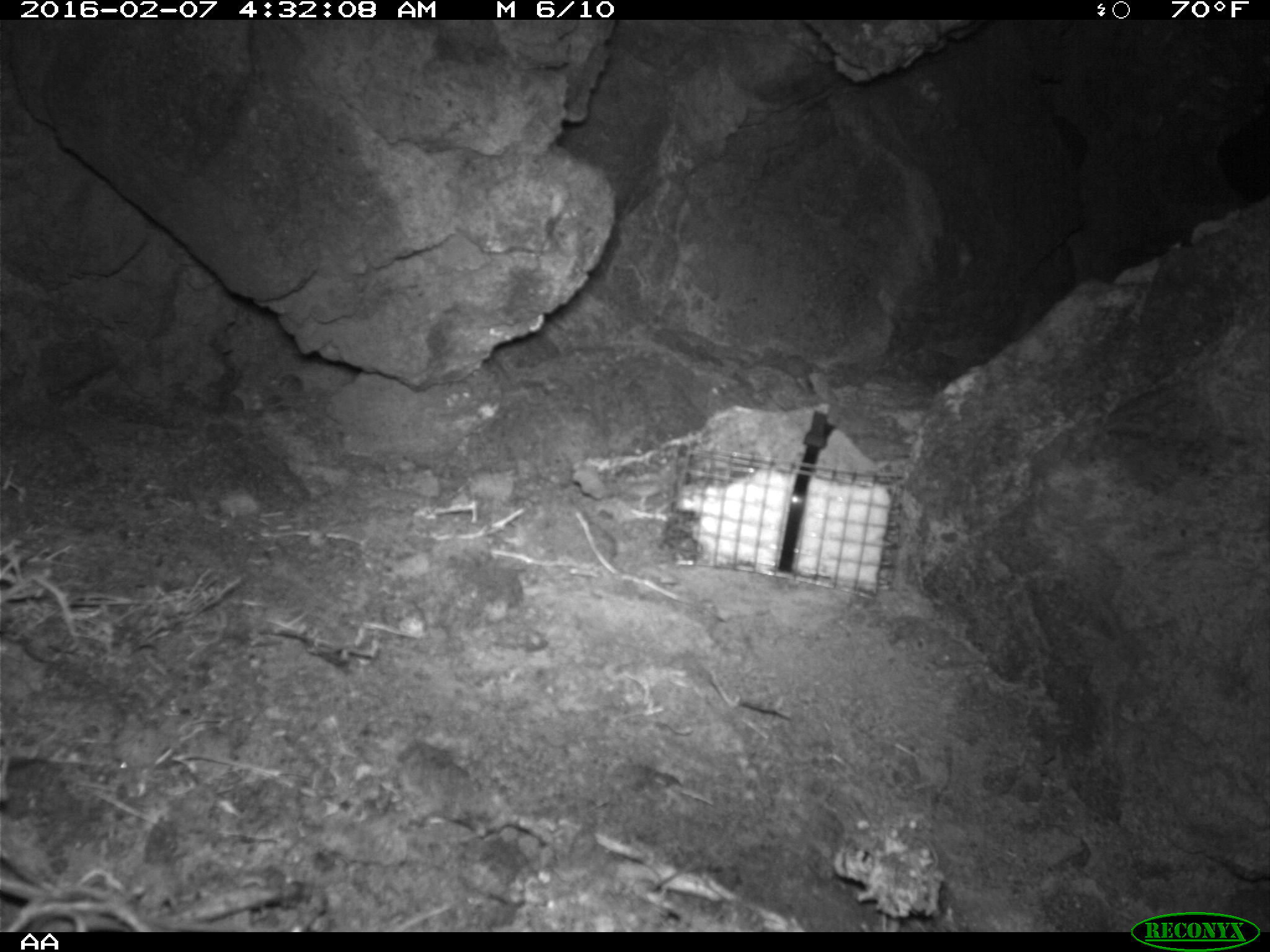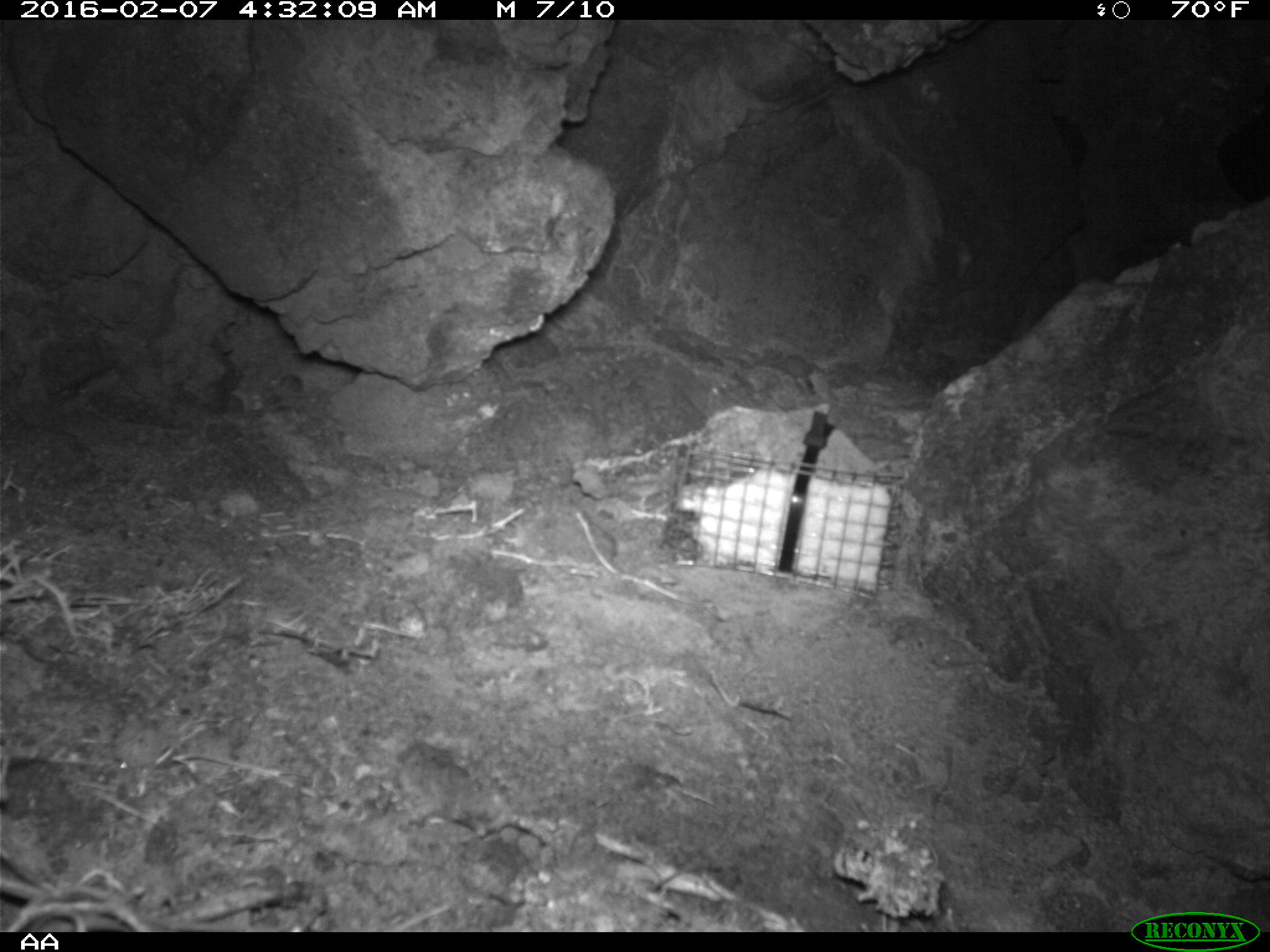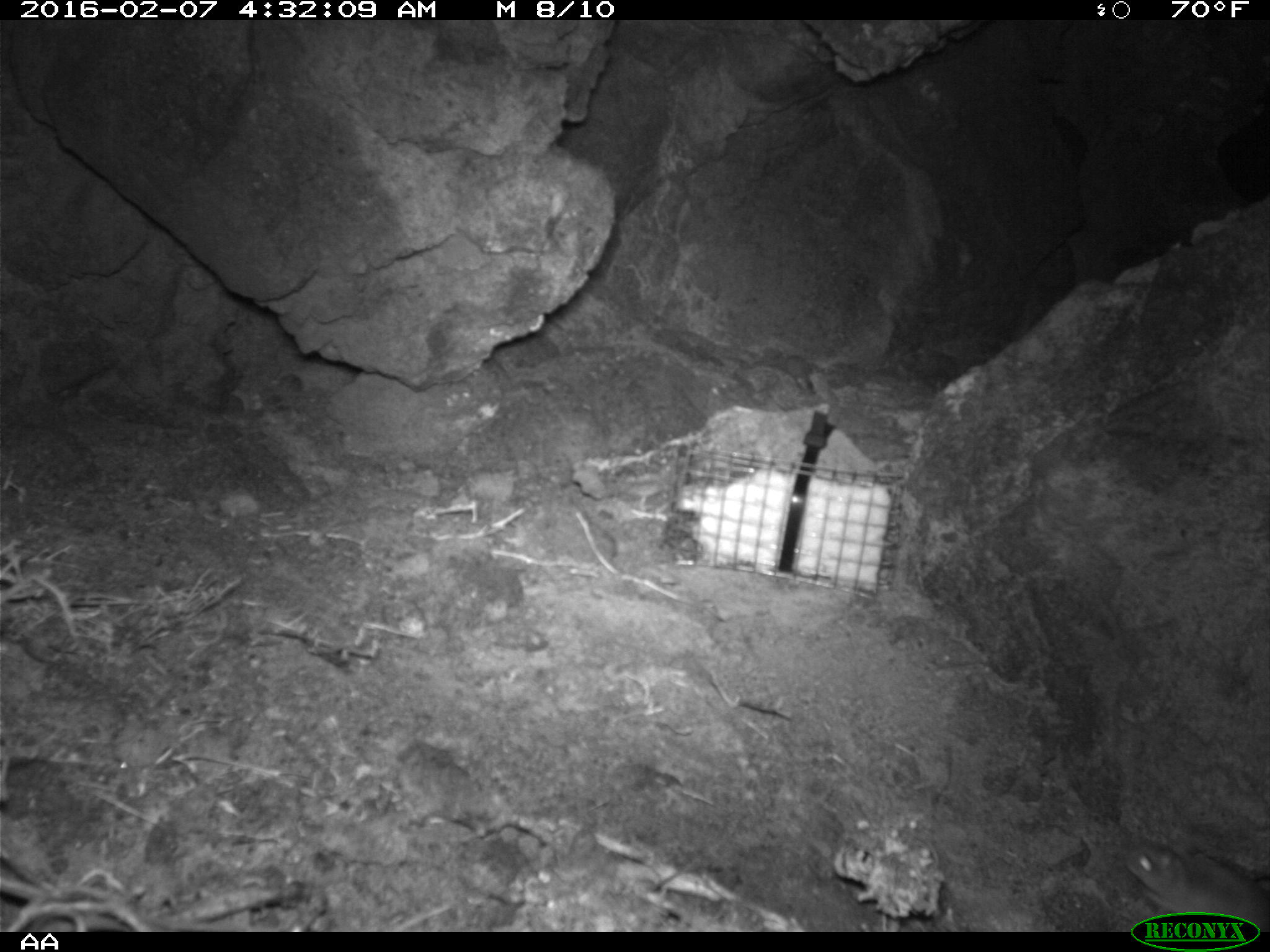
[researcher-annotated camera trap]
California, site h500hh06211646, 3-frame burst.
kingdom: Animalia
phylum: Chordata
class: Mammalia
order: Rodentia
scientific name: Rodentia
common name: rodent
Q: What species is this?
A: Rodent (Rodentia).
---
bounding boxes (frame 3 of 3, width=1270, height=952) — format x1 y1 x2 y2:
rodent: 1121 840 1269 932